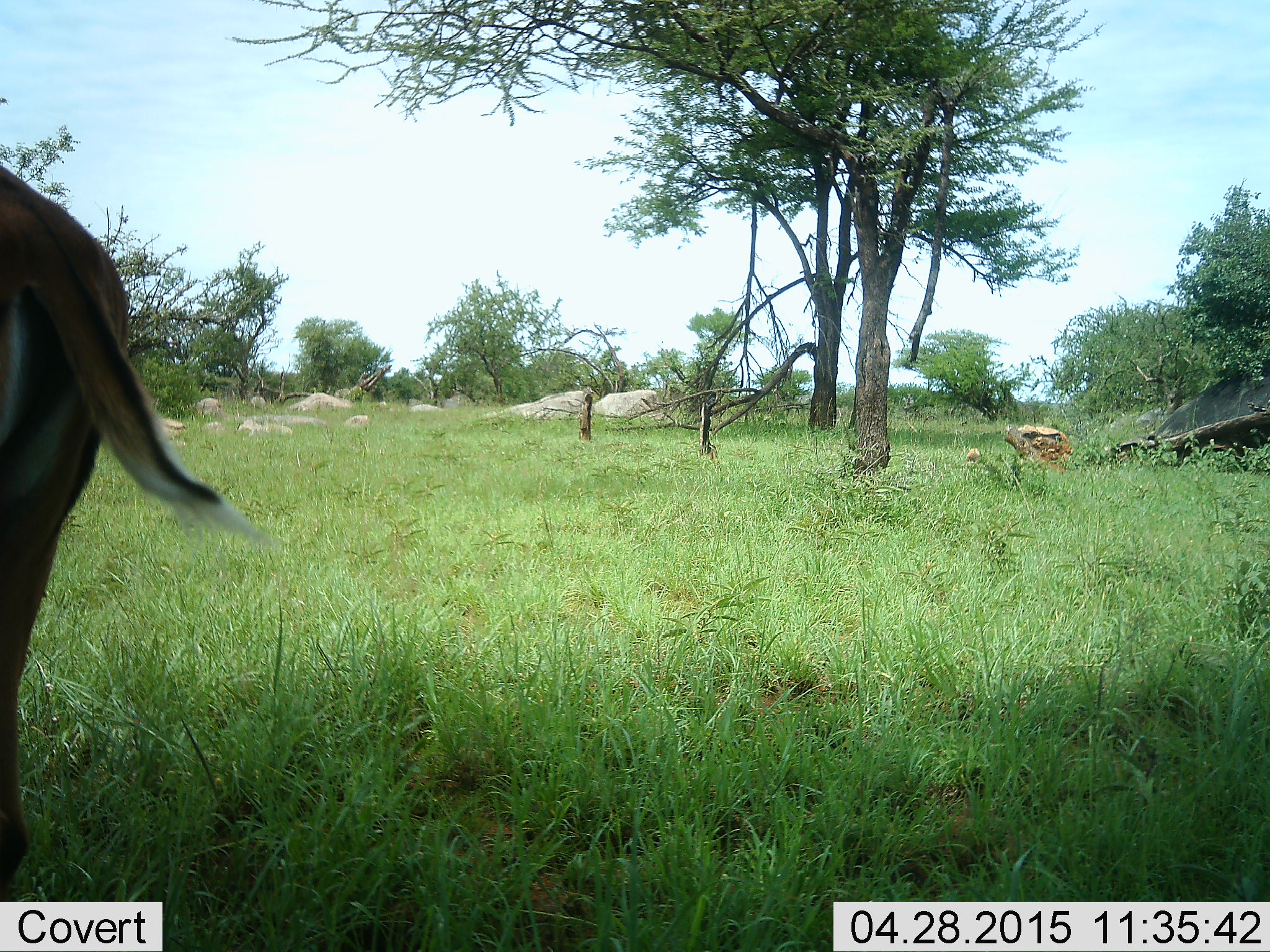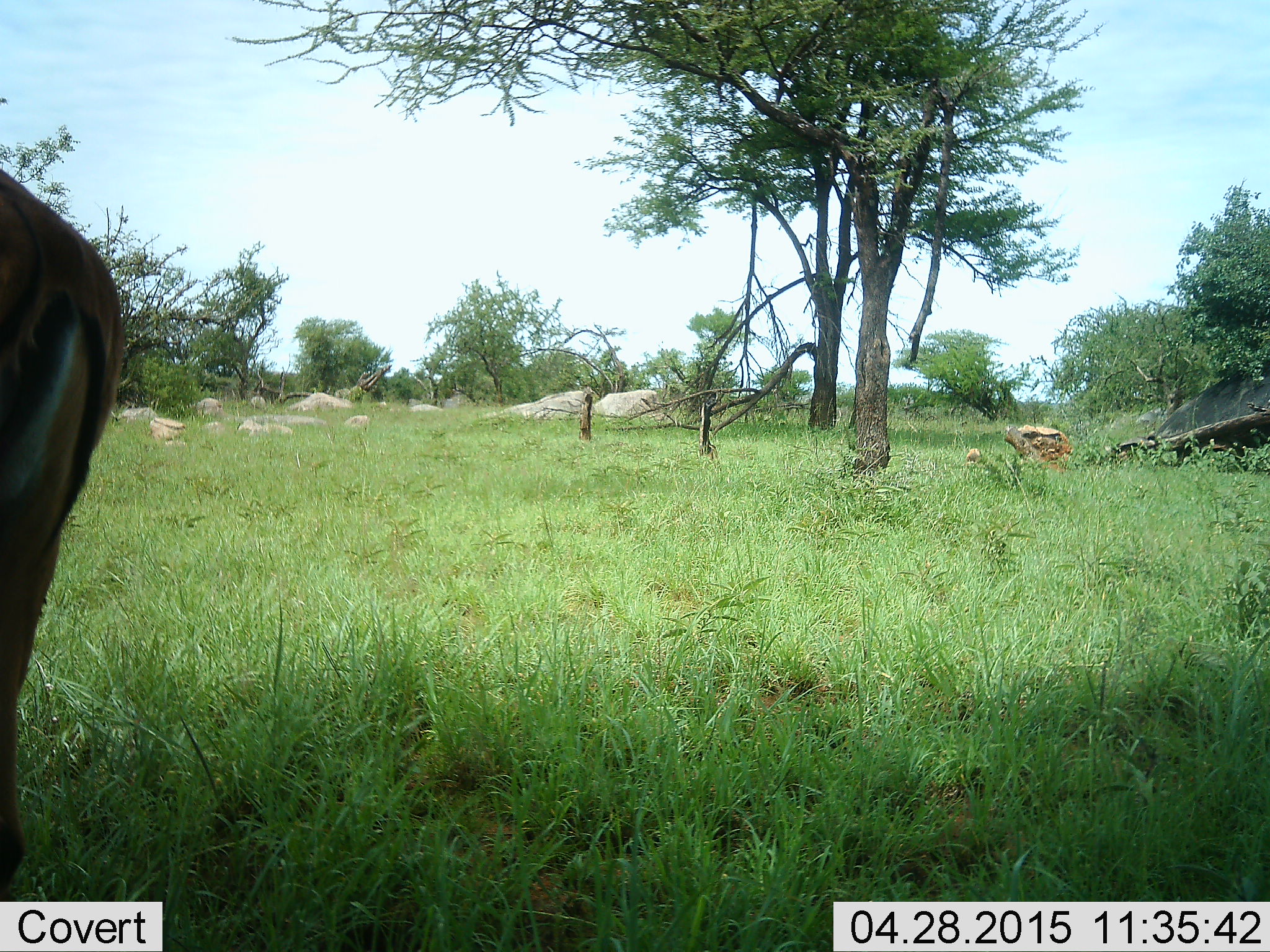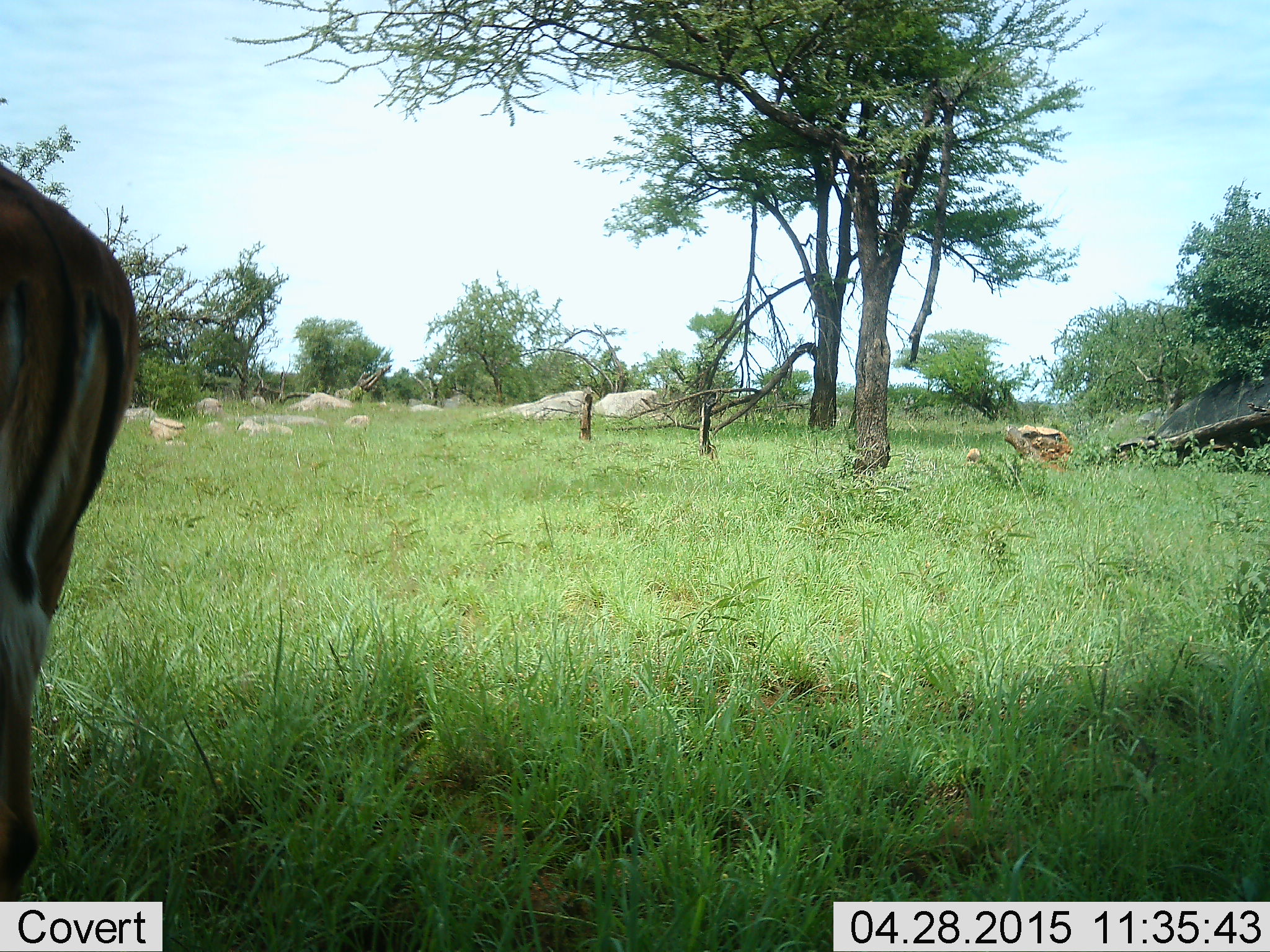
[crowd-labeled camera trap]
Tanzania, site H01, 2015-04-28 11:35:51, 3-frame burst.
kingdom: Animalia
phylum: Chordata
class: Mammalia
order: Artiodactyla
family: Bovidae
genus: Aepyceros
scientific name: Aepyceros melampus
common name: impala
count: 1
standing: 100%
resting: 0%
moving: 0%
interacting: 0%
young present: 0%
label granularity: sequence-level